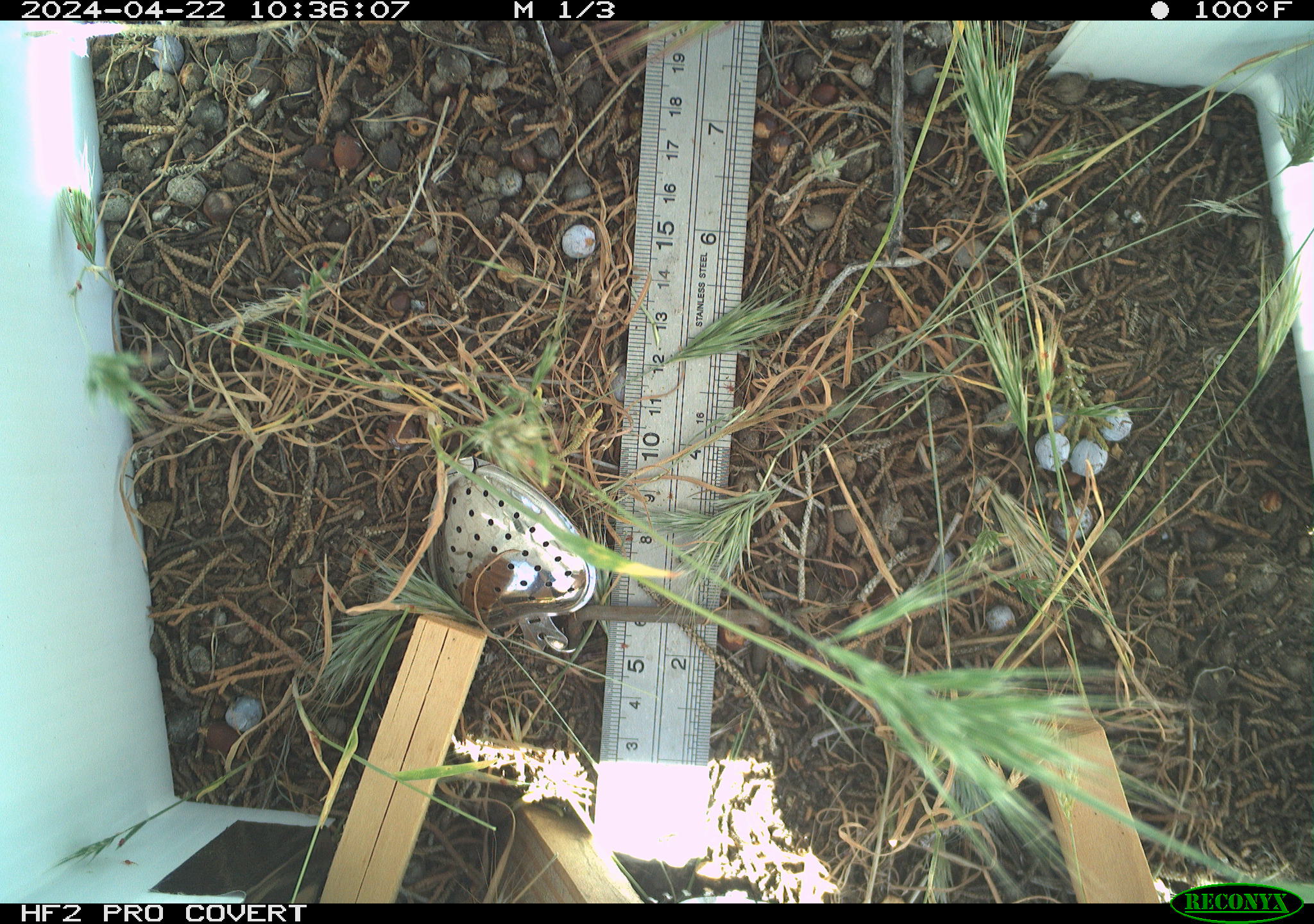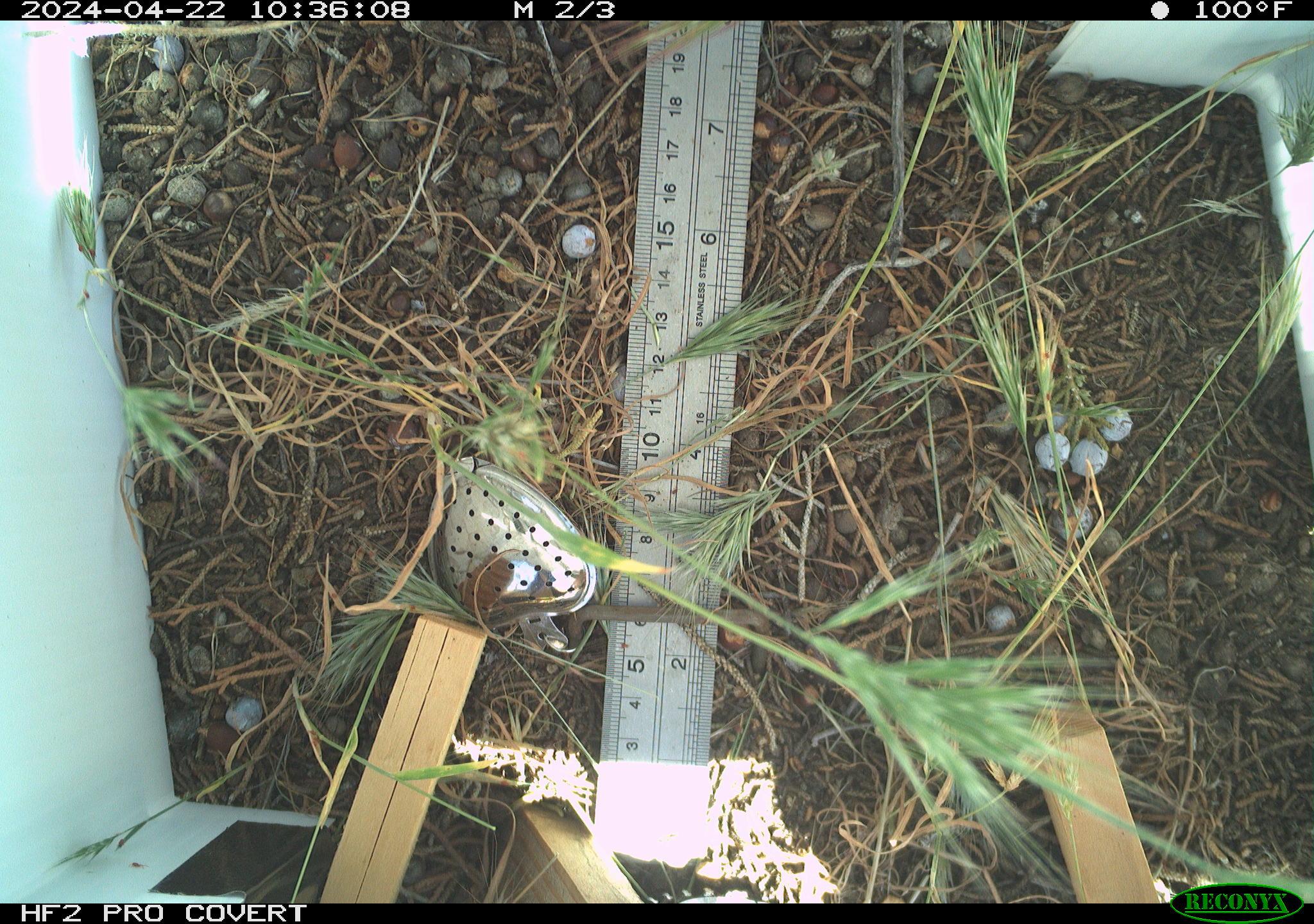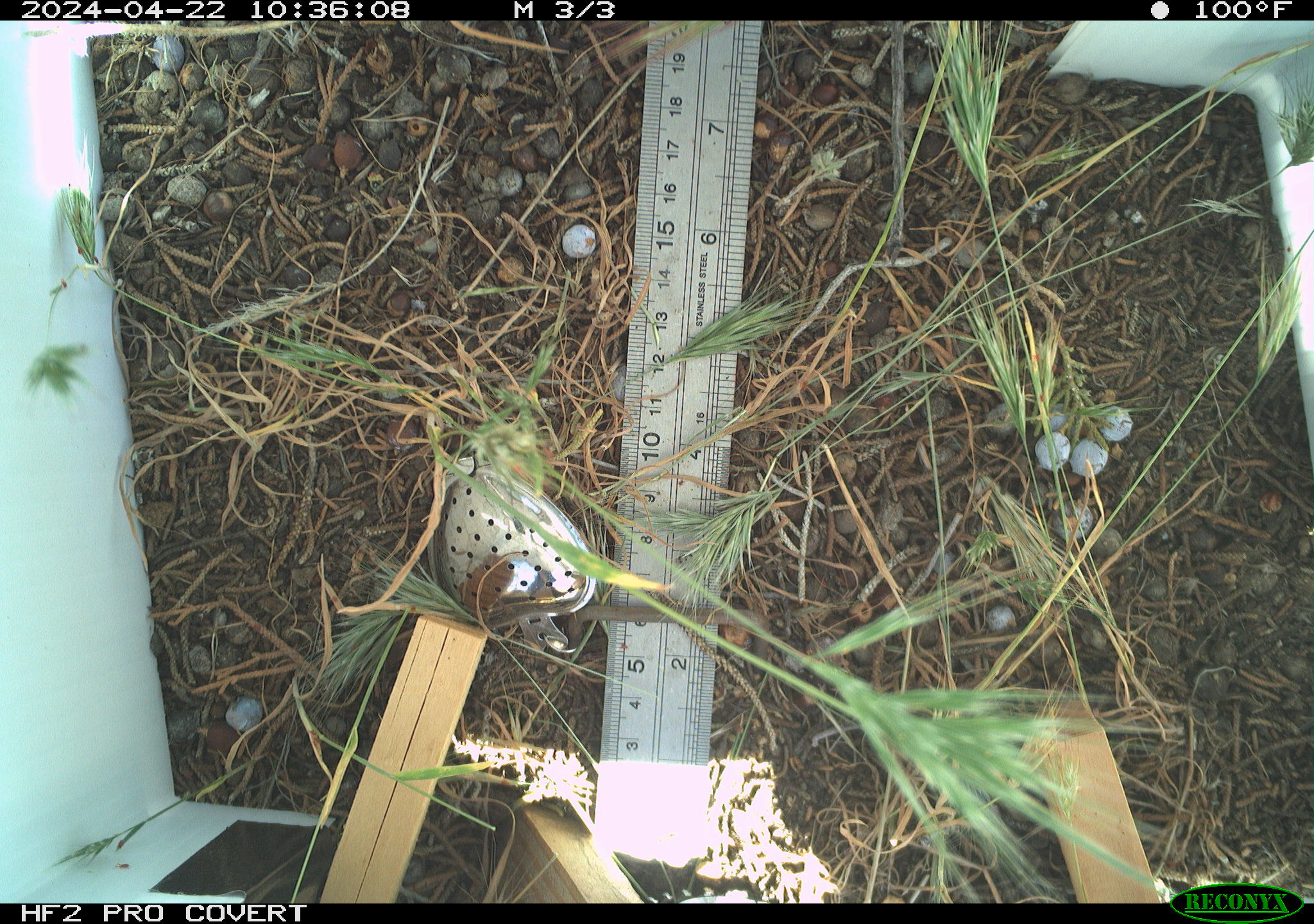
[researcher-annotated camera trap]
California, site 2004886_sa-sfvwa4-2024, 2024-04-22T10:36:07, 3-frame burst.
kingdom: Animalia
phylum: Arthropoda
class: Insecta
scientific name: Insecta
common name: insect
Insect (Insecta).